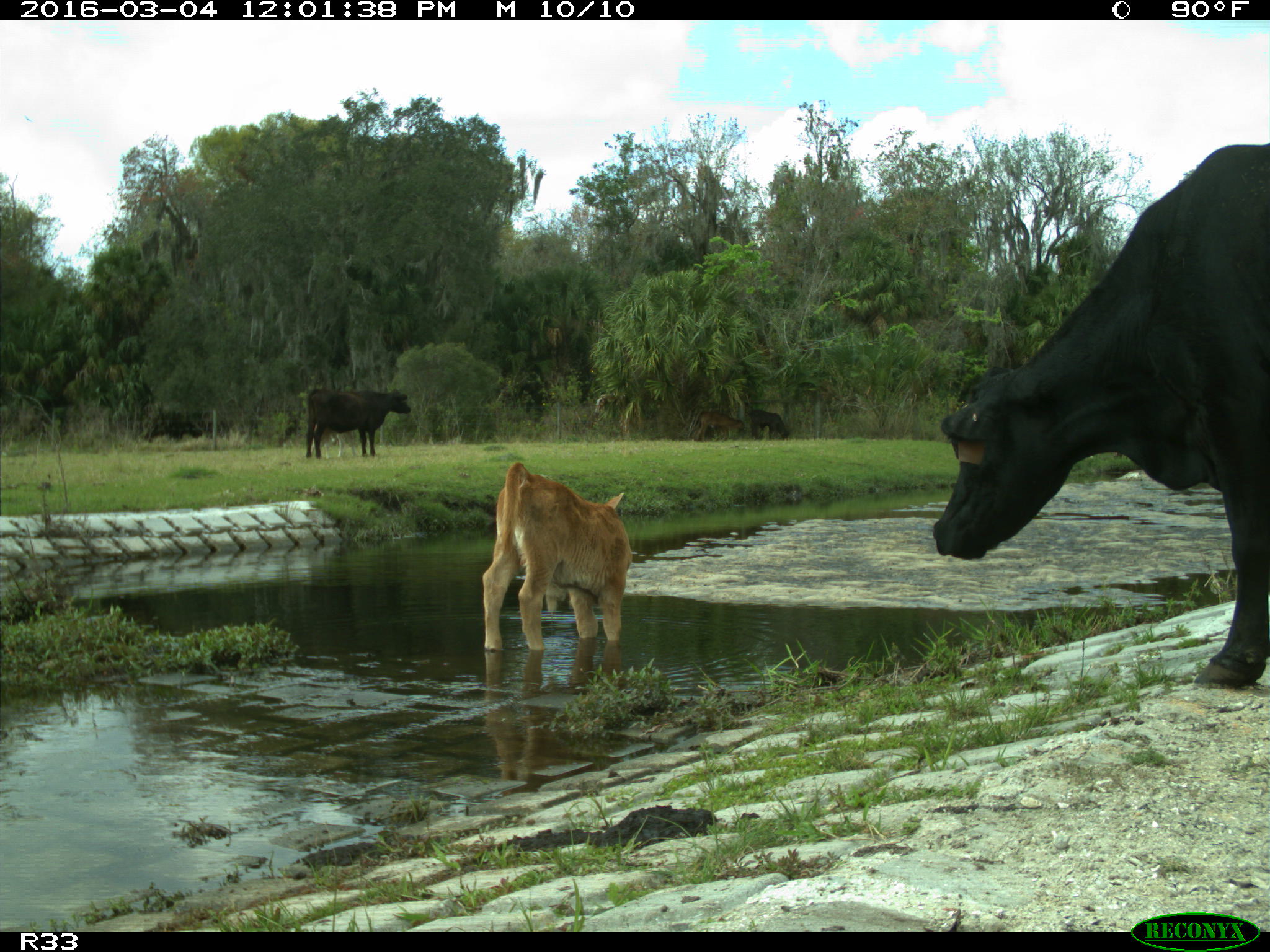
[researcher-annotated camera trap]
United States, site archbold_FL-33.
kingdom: Animalia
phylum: Chordata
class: Mammalia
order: Artiodactyla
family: Bovidae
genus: Bos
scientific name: Bos taurus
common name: domestic cow